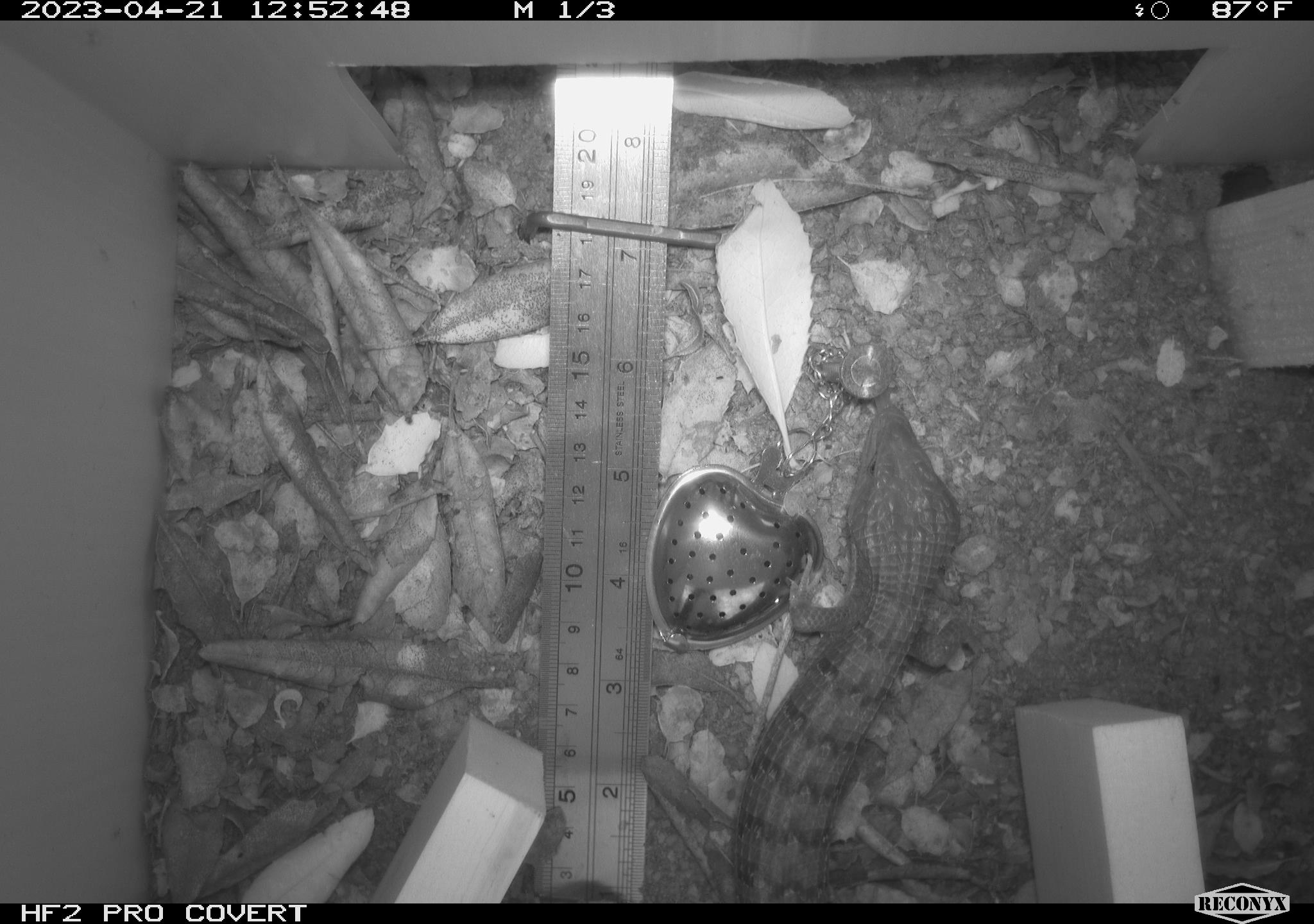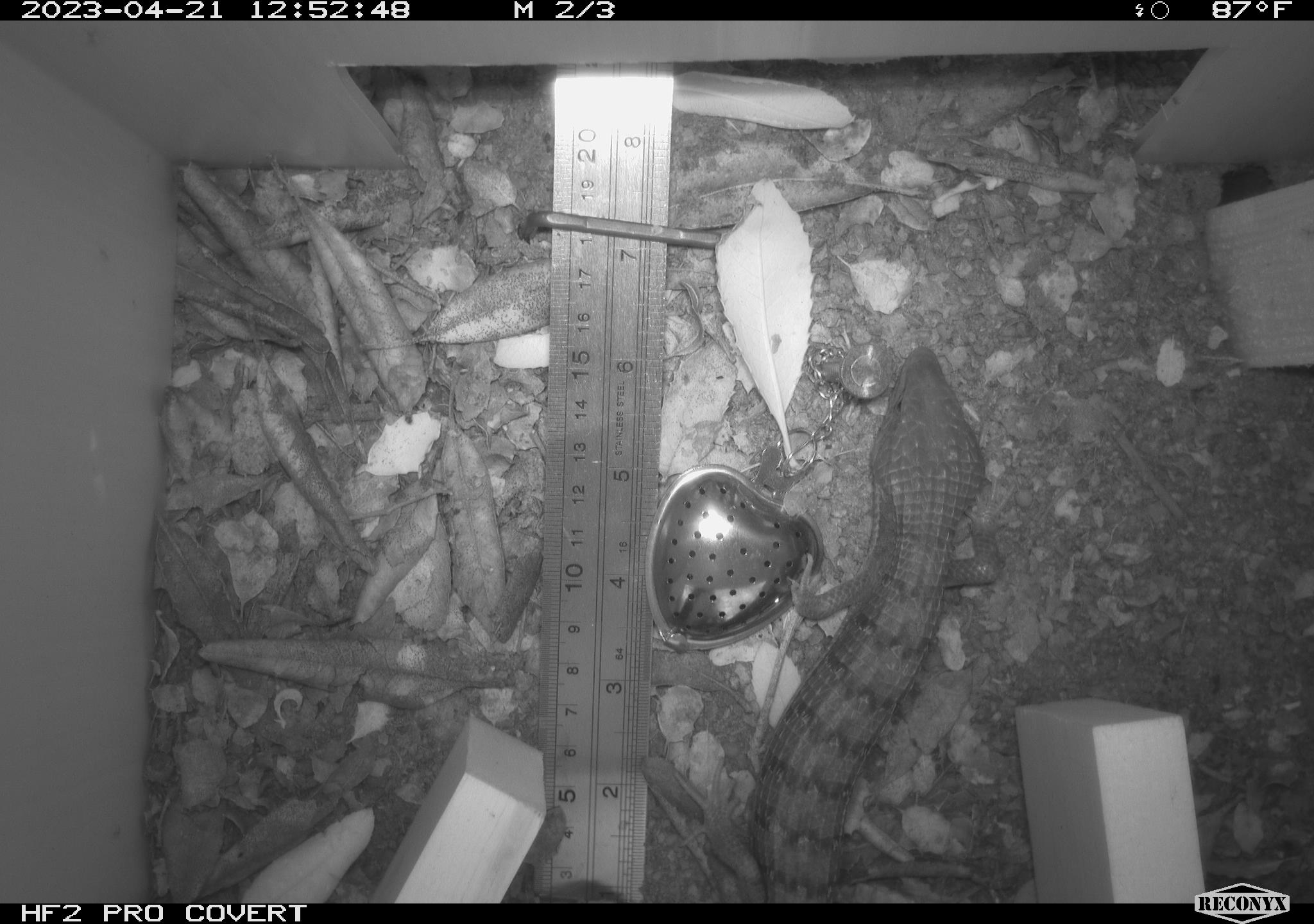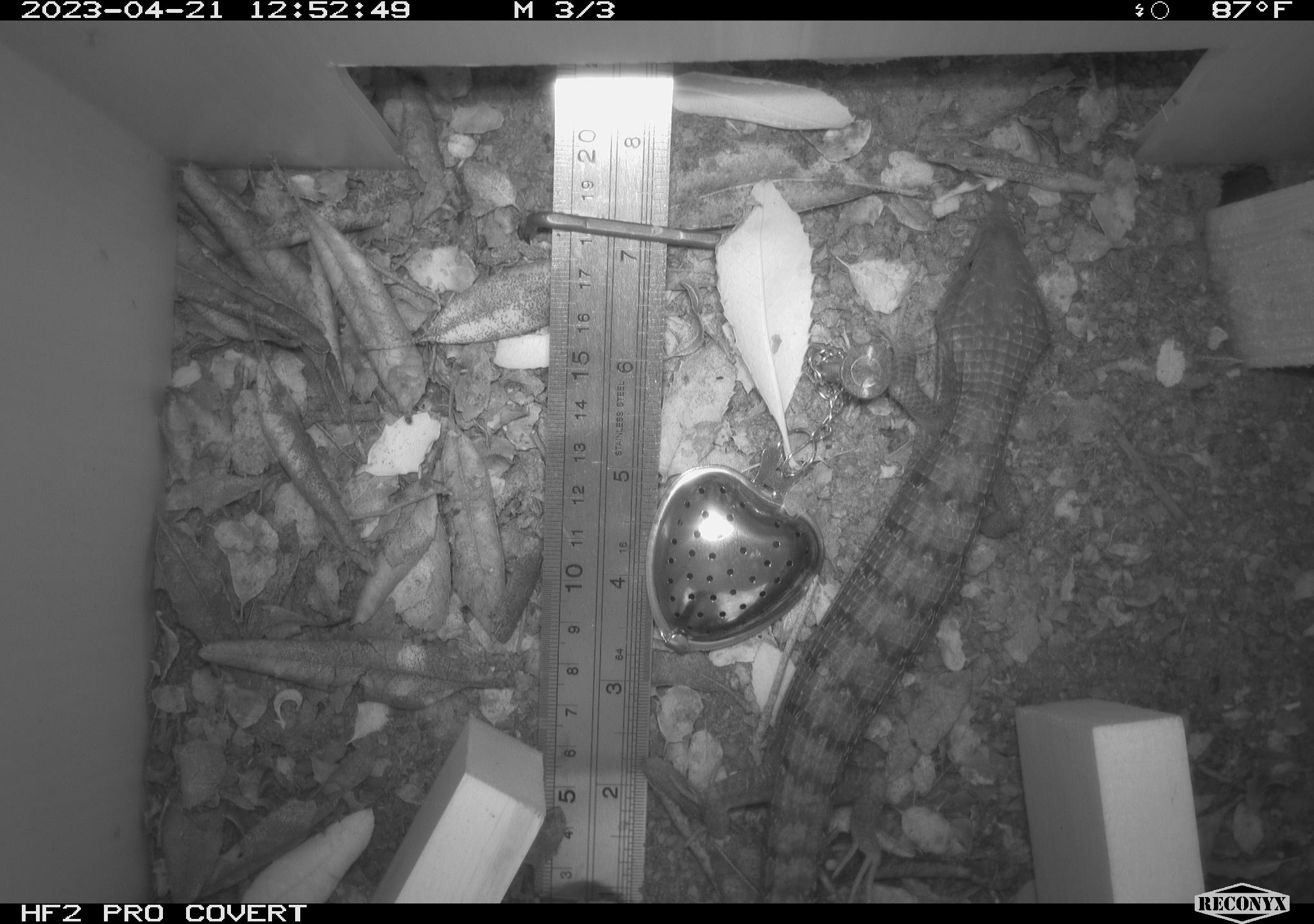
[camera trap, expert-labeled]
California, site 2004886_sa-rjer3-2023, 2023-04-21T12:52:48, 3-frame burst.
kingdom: Animalia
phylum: Chordata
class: Reptilia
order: Squamata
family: Anguidae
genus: Elgaria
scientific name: Elgaria multicarinata webbii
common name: san diego alligator lizard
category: woodland alligator lizard